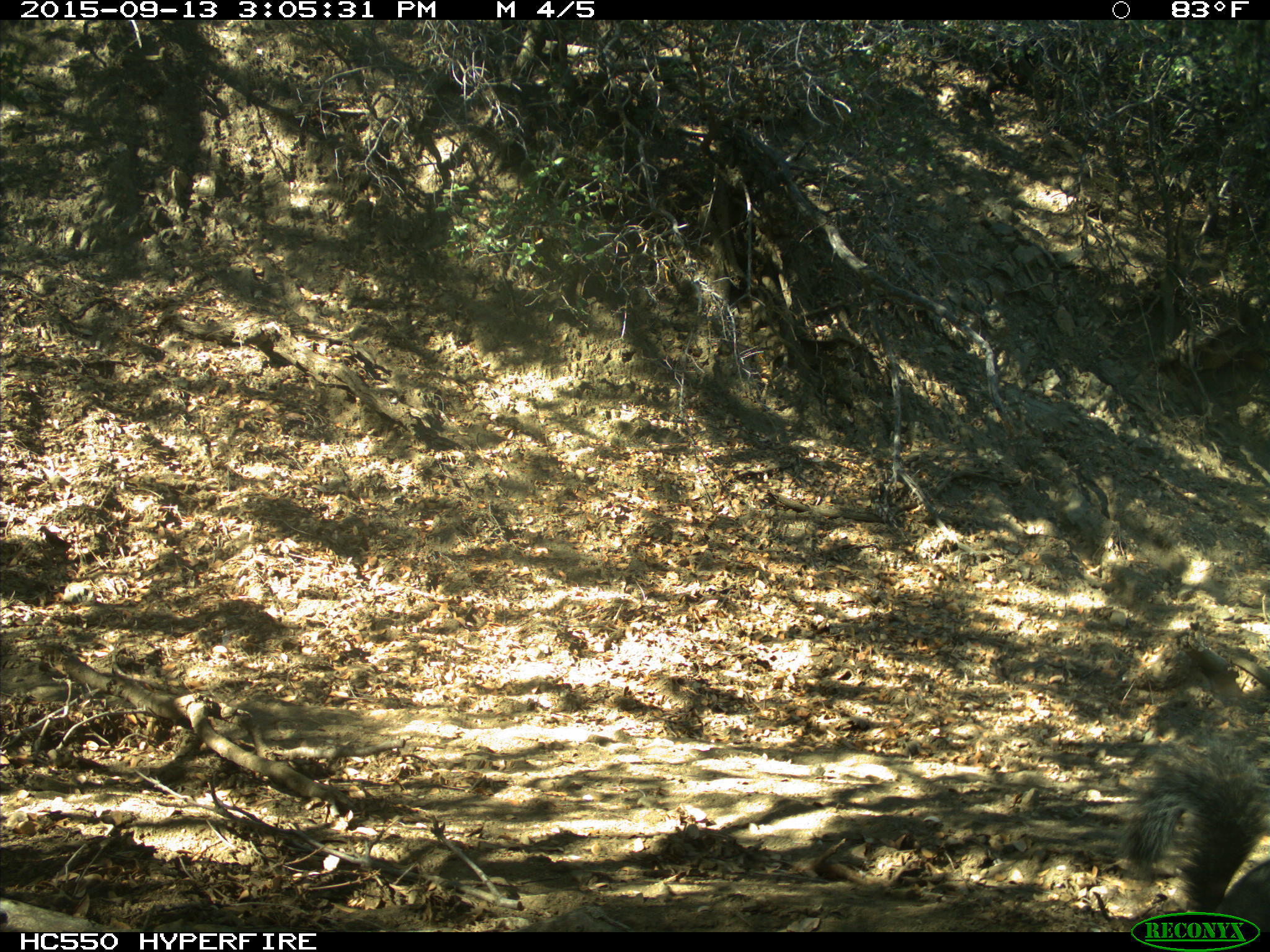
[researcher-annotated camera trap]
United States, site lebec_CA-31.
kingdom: Animalia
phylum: Chordata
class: Mammalia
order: Rodentia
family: Sciuridae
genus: Sciurus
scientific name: Sciurus carolinensis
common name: eastern gray squirrel